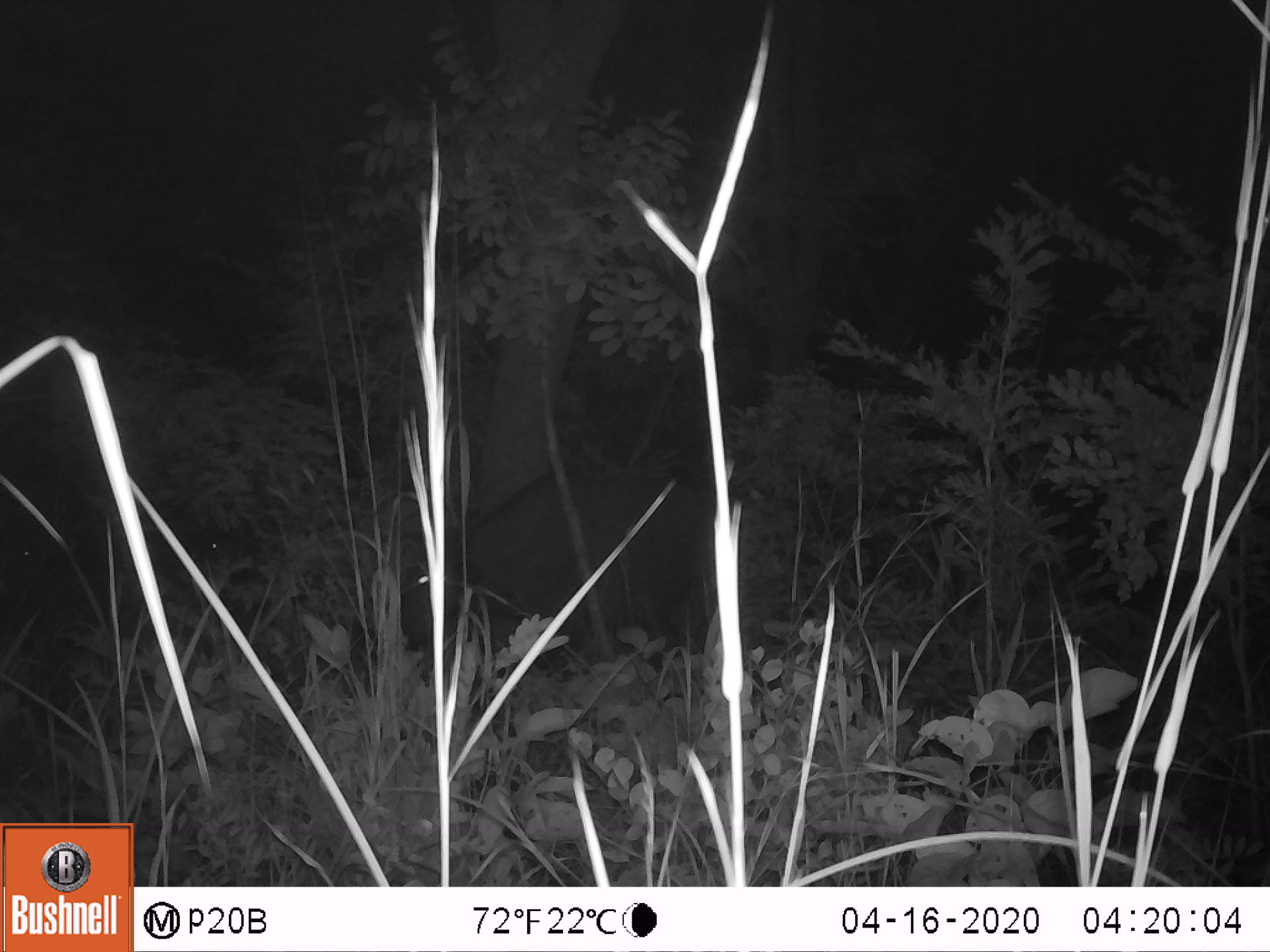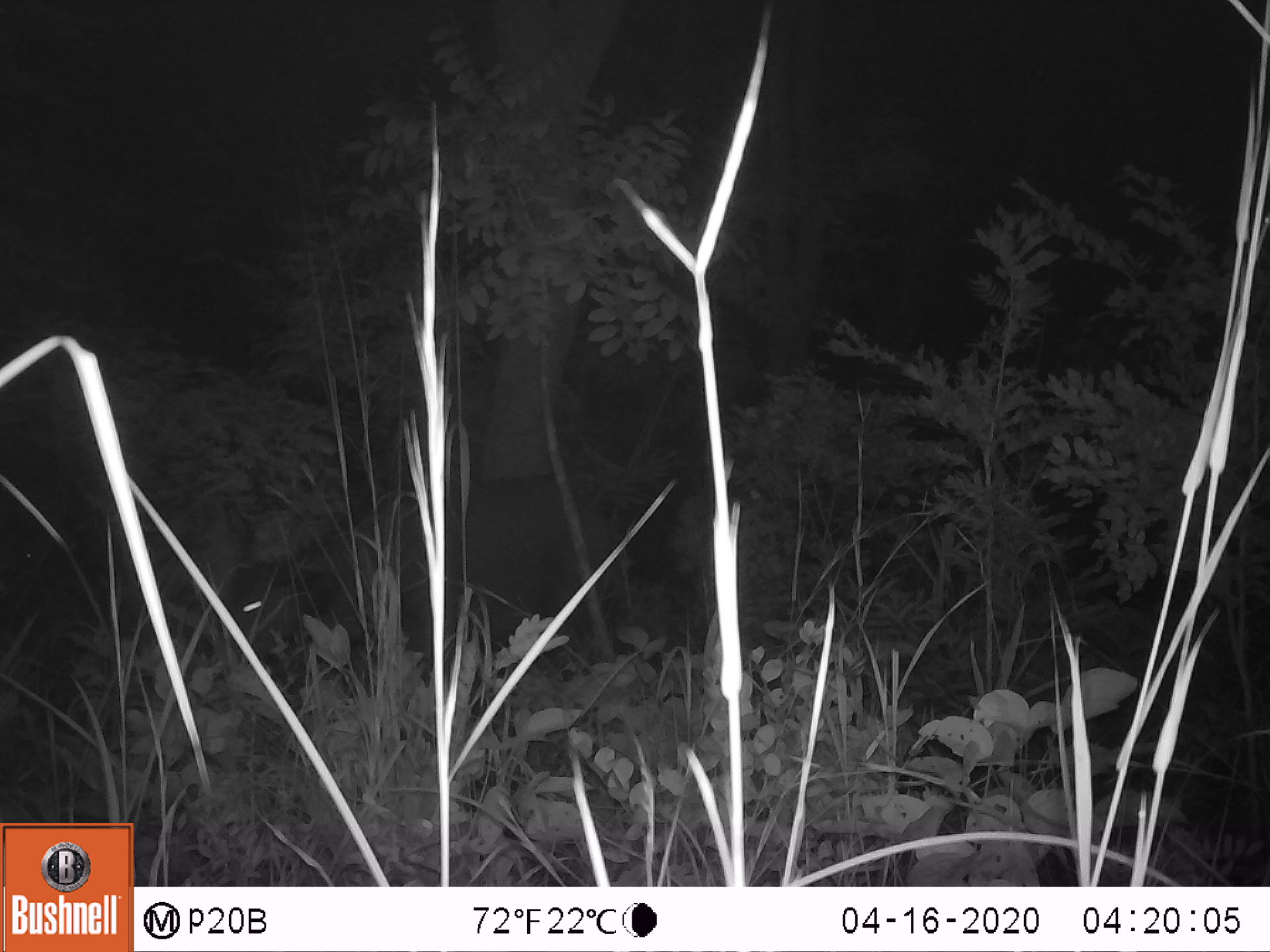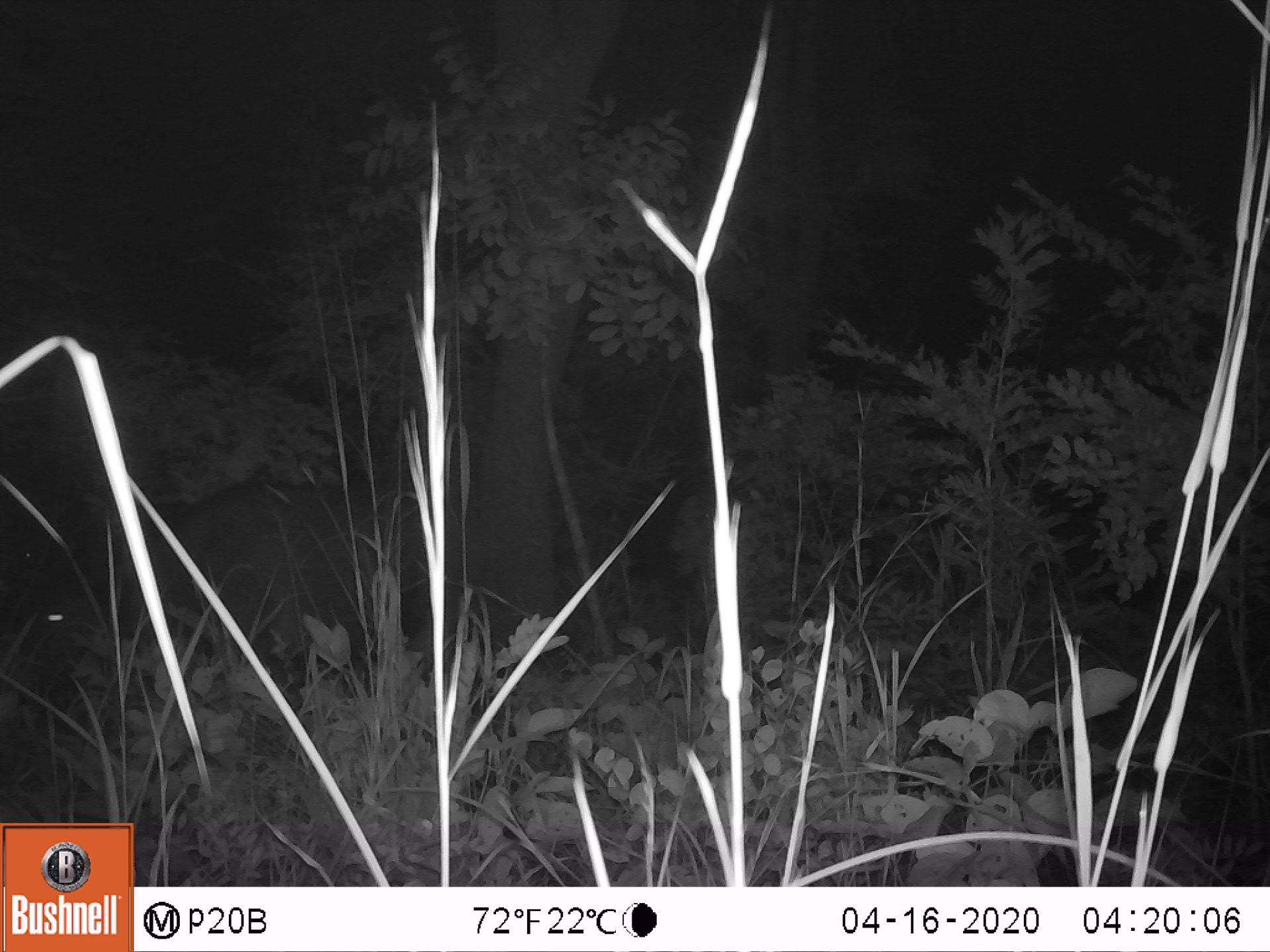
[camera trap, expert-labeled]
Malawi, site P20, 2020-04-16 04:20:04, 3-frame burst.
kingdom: Animalia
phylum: Chordata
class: Mammalia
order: Artiodactyla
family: Bovidae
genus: Syncerus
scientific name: Syncerus caffer caffer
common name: cape buffalo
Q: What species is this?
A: Cape buffalo (Syncerus caffer caffer).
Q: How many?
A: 2.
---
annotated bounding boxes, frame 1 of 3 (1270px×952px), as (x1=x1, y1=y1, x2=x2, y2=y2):
cape buffalo: (x1=356, y1=456, x2=710, y2=656); (x1=65, y1=512, x2=257, y2=620)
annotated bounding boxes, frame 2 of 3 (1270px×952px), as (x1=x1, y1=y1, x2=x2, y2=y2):
cape buffalo: (x1=204, y1=454, x2=631, y2=668)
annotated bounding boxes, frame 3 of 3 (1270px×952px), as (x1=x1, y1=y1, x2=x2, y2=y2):
cape buffalo: (x1=29, y1=471, x2=388, y2=680)